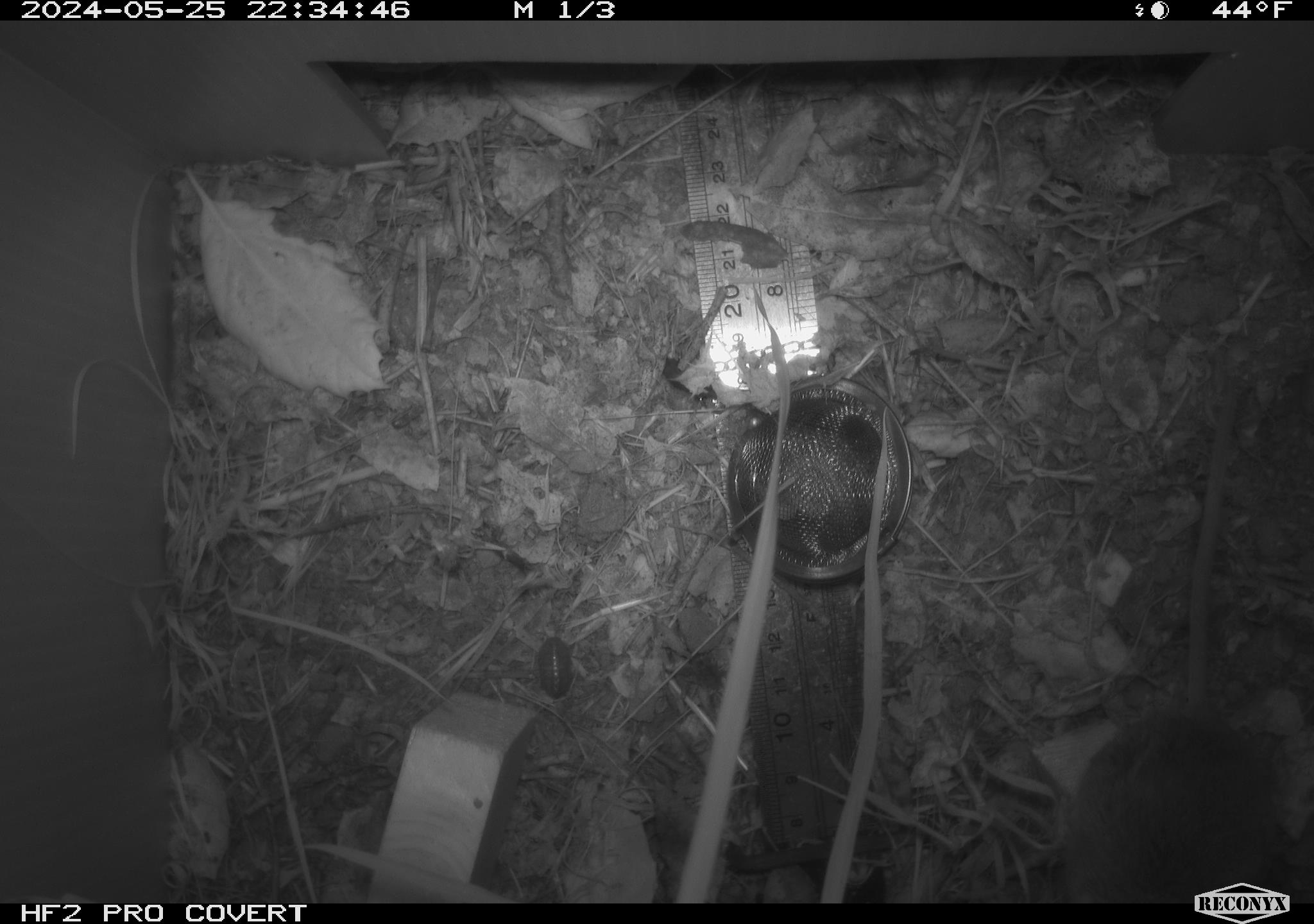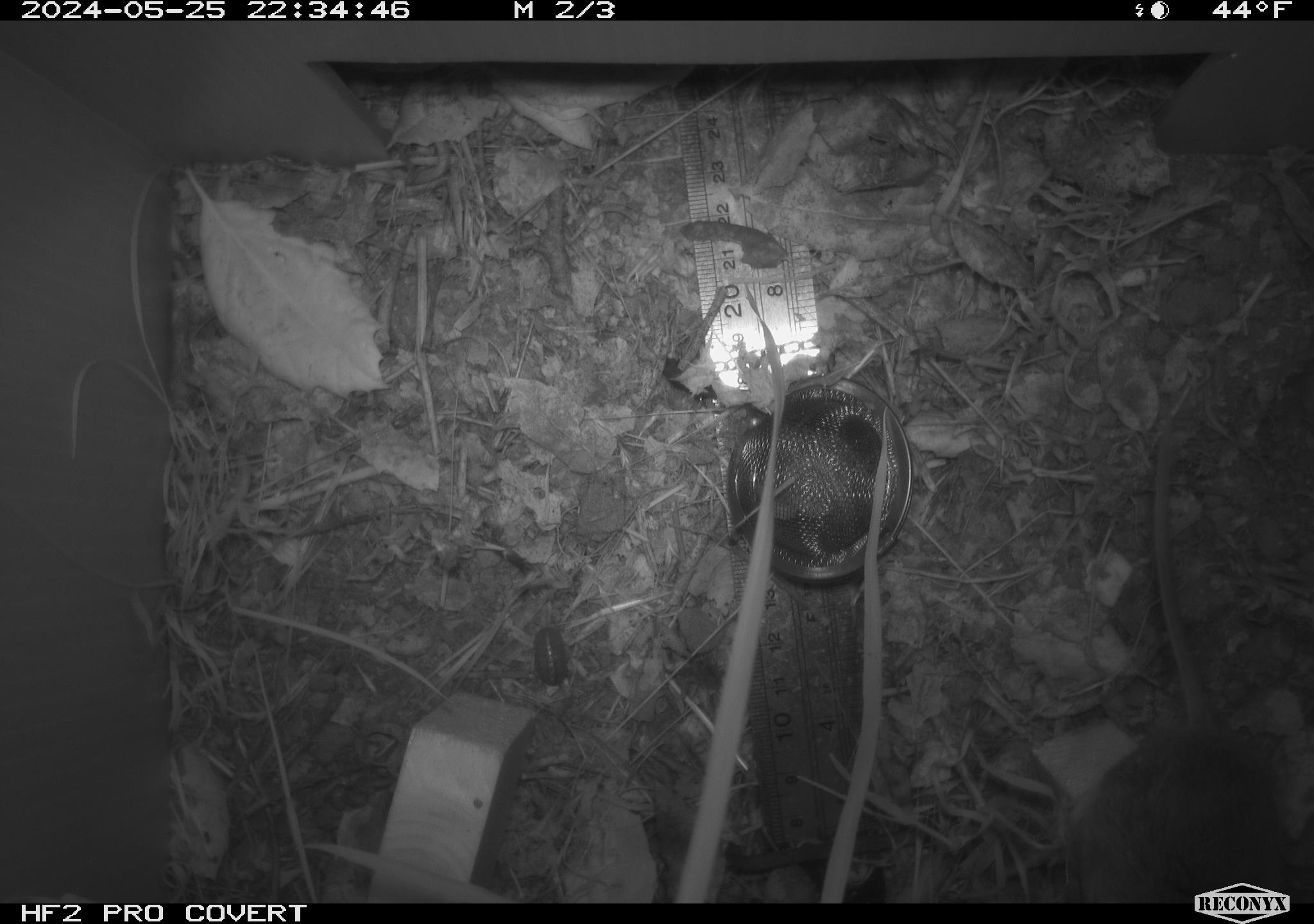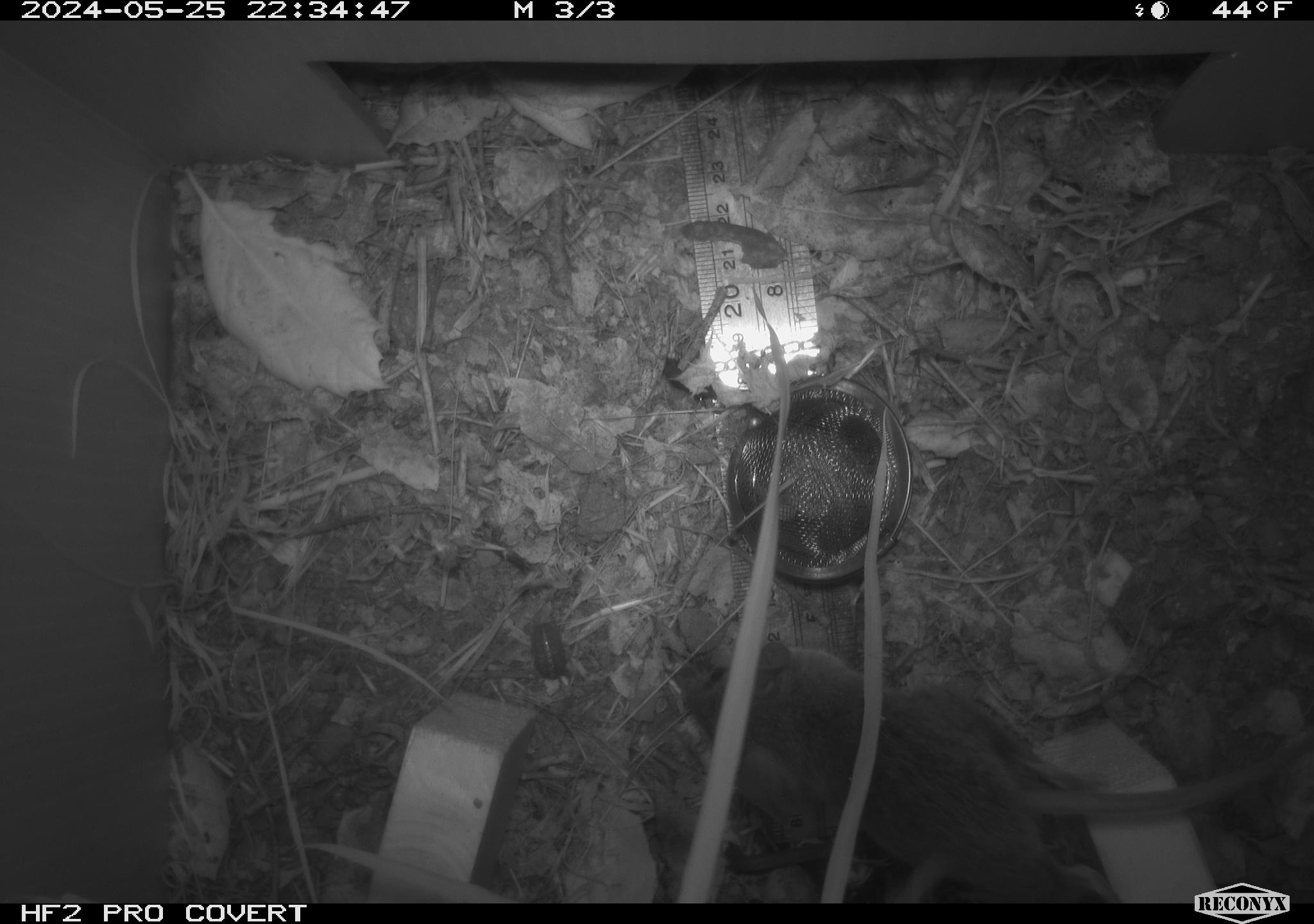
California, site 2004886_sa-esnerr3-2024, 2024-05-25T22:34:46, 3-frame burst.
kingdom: Animalia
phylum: Chordata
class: Mammalia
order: Rodentia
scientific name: Rodentia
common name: rodent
Rodent (Rodentia).